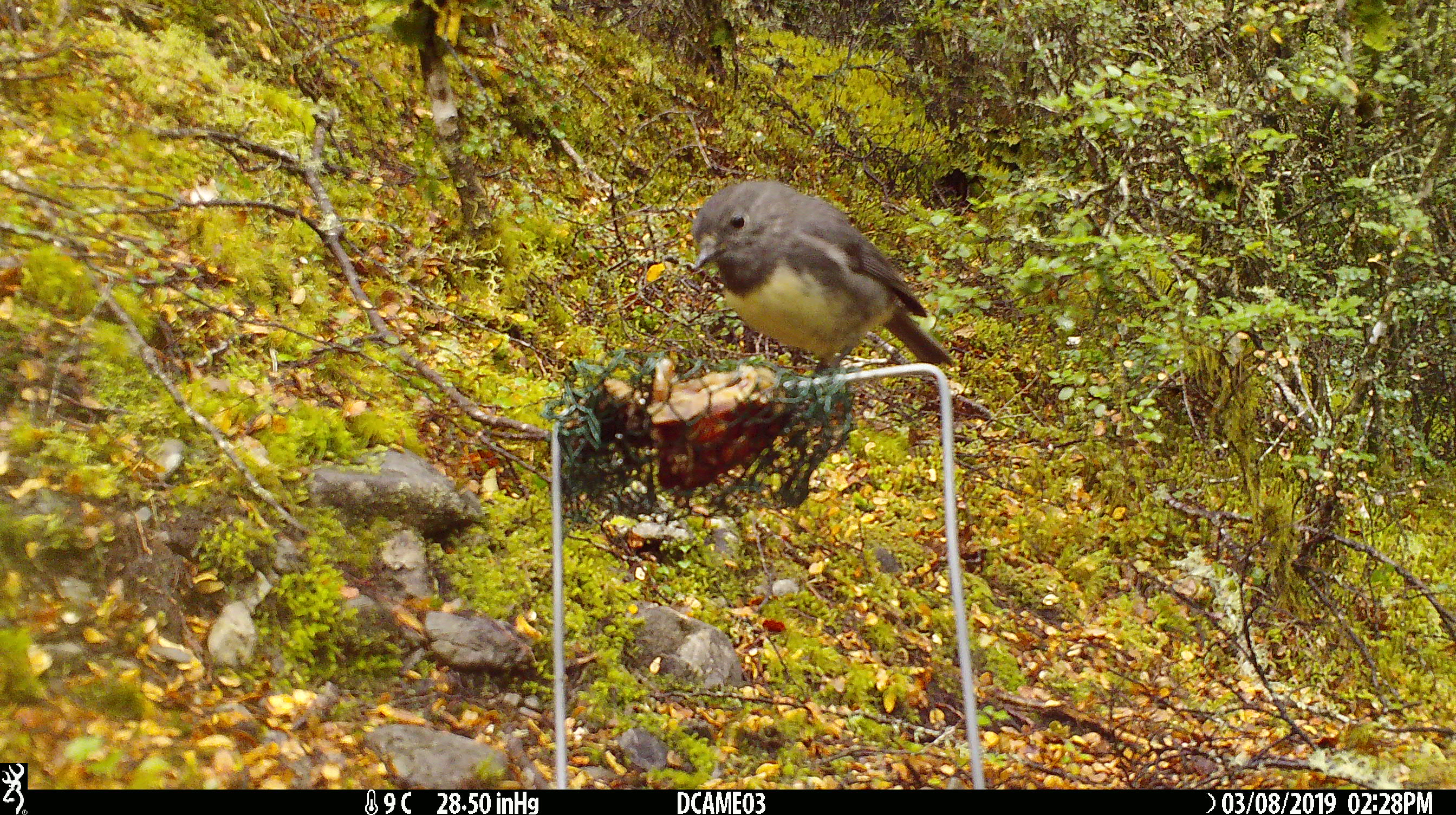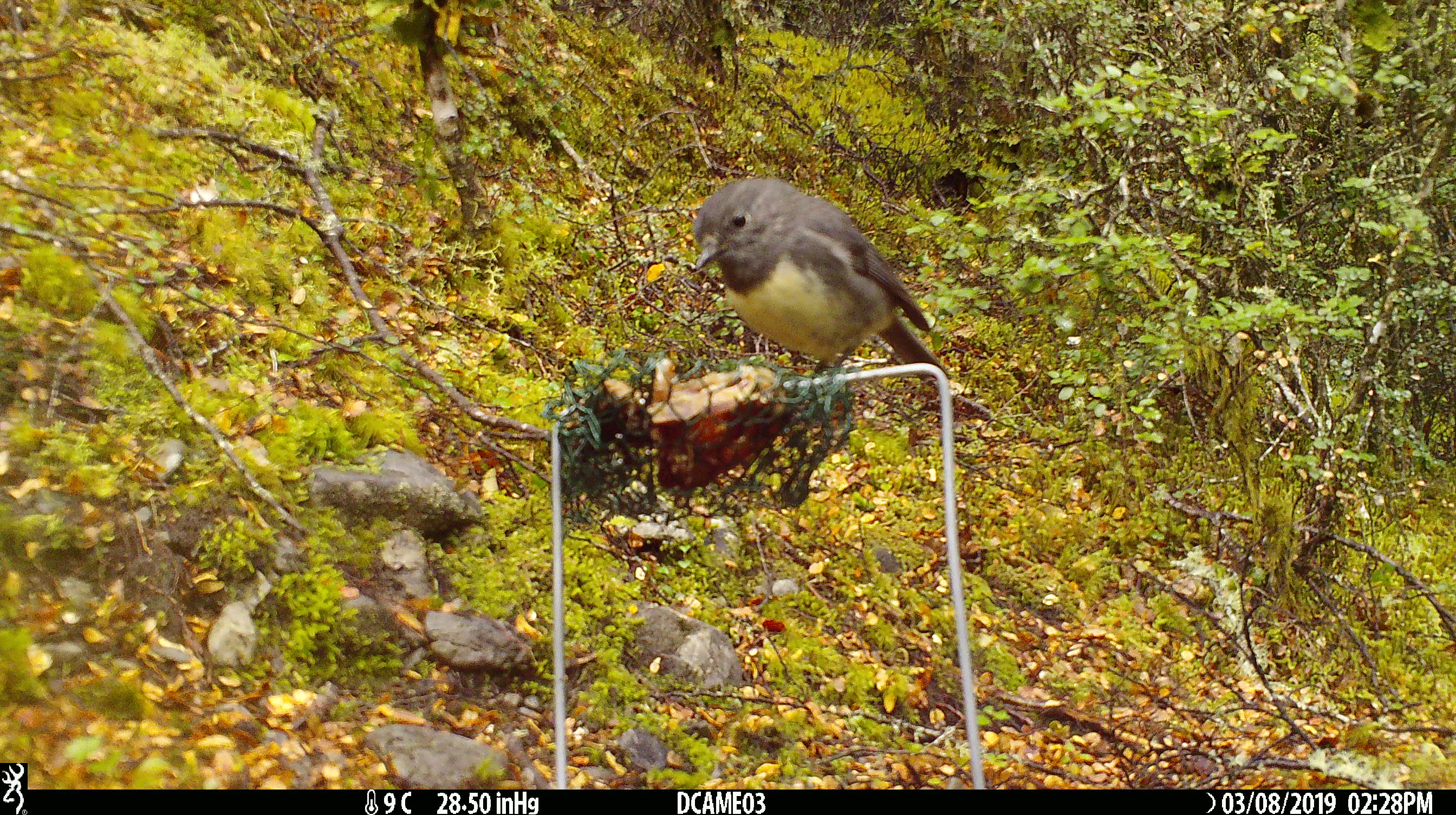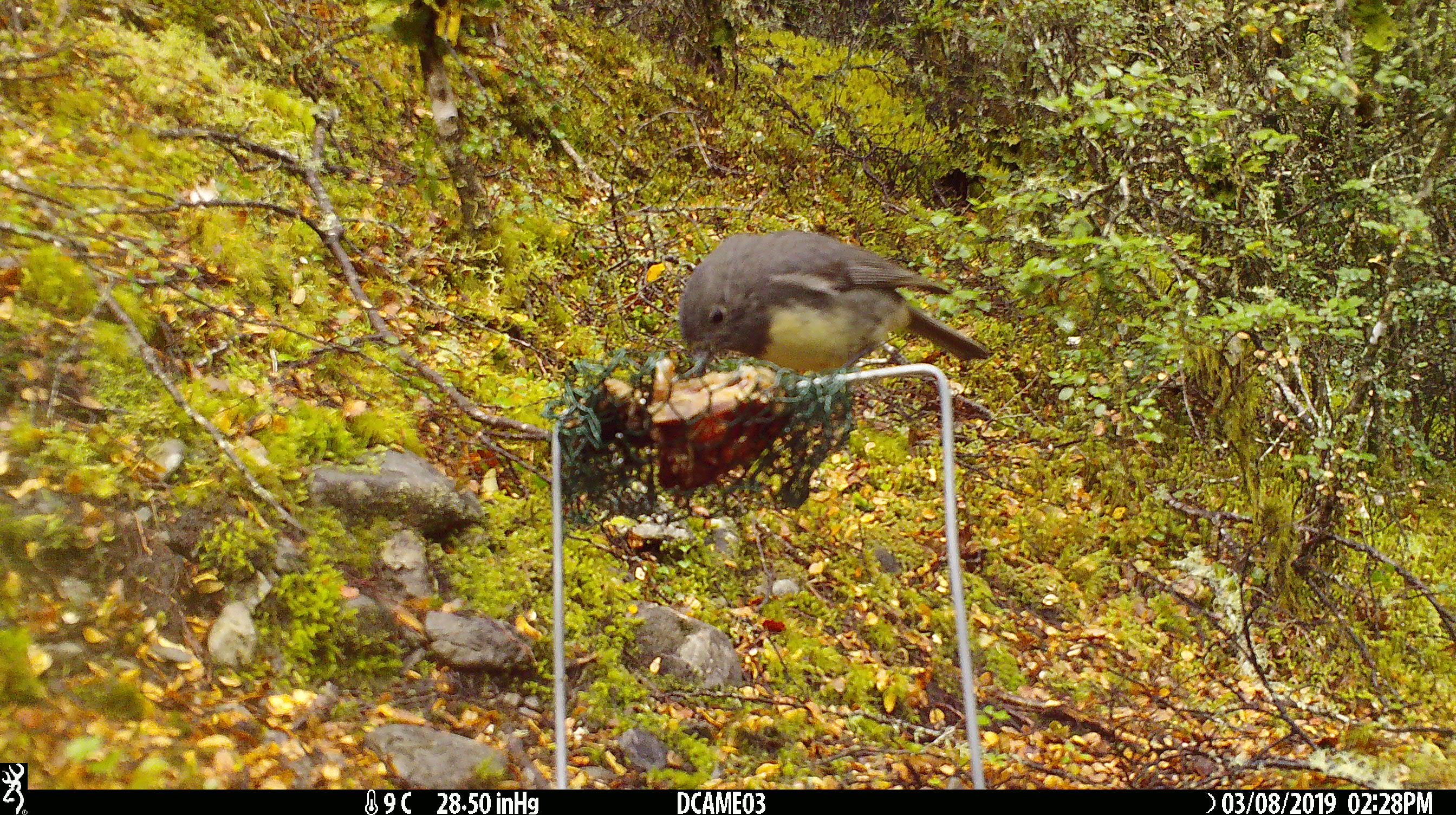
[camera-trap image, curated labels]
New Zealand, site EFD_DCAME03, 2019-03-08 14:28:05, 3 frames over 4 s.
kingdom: Animalia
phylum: Chordata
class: Aves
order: Passeriformes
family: Petroicidae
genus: Petroica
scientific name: Petroica australis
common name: new zealand robin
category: robin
Robin (new zealand robin) (Petroica australis).